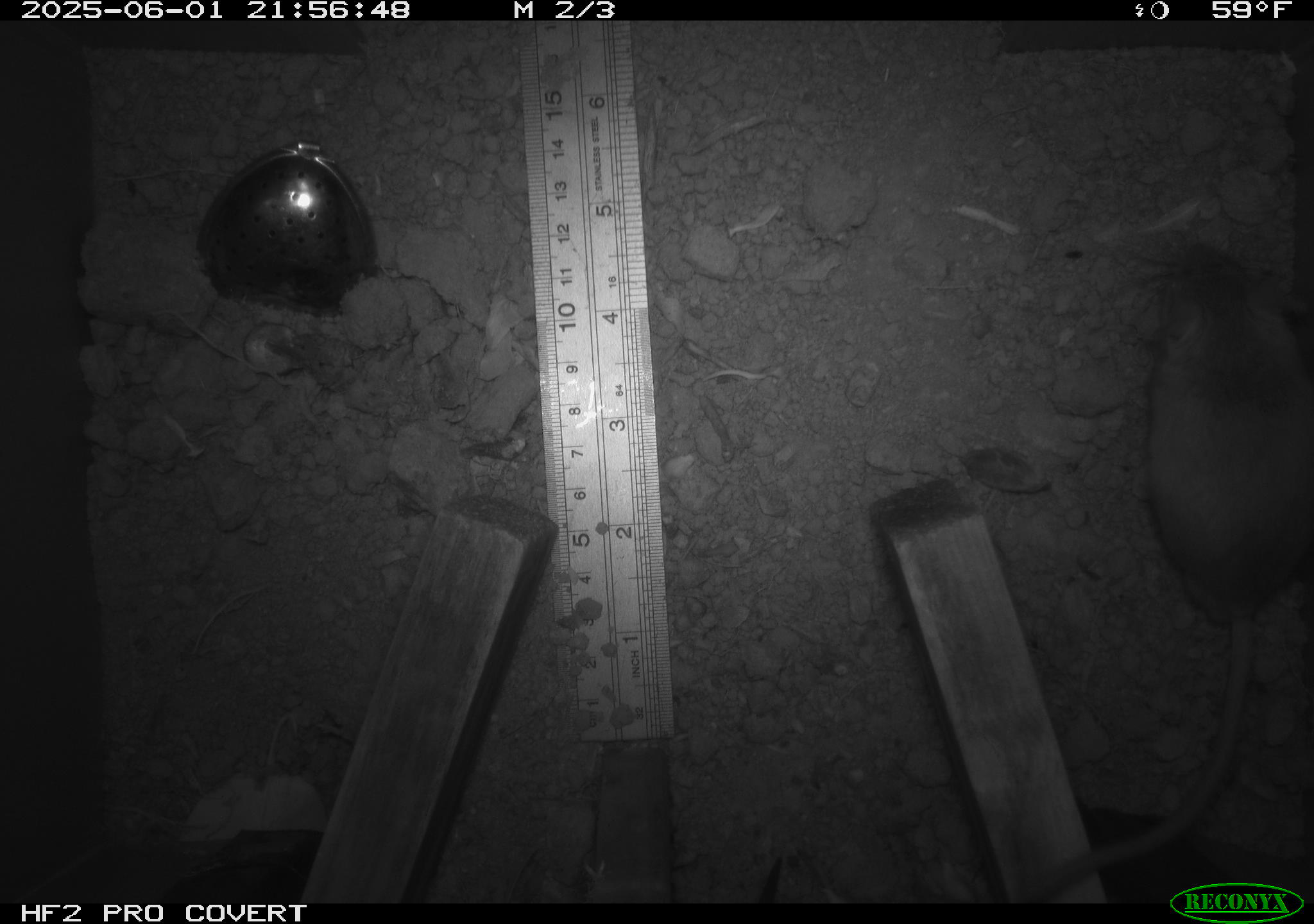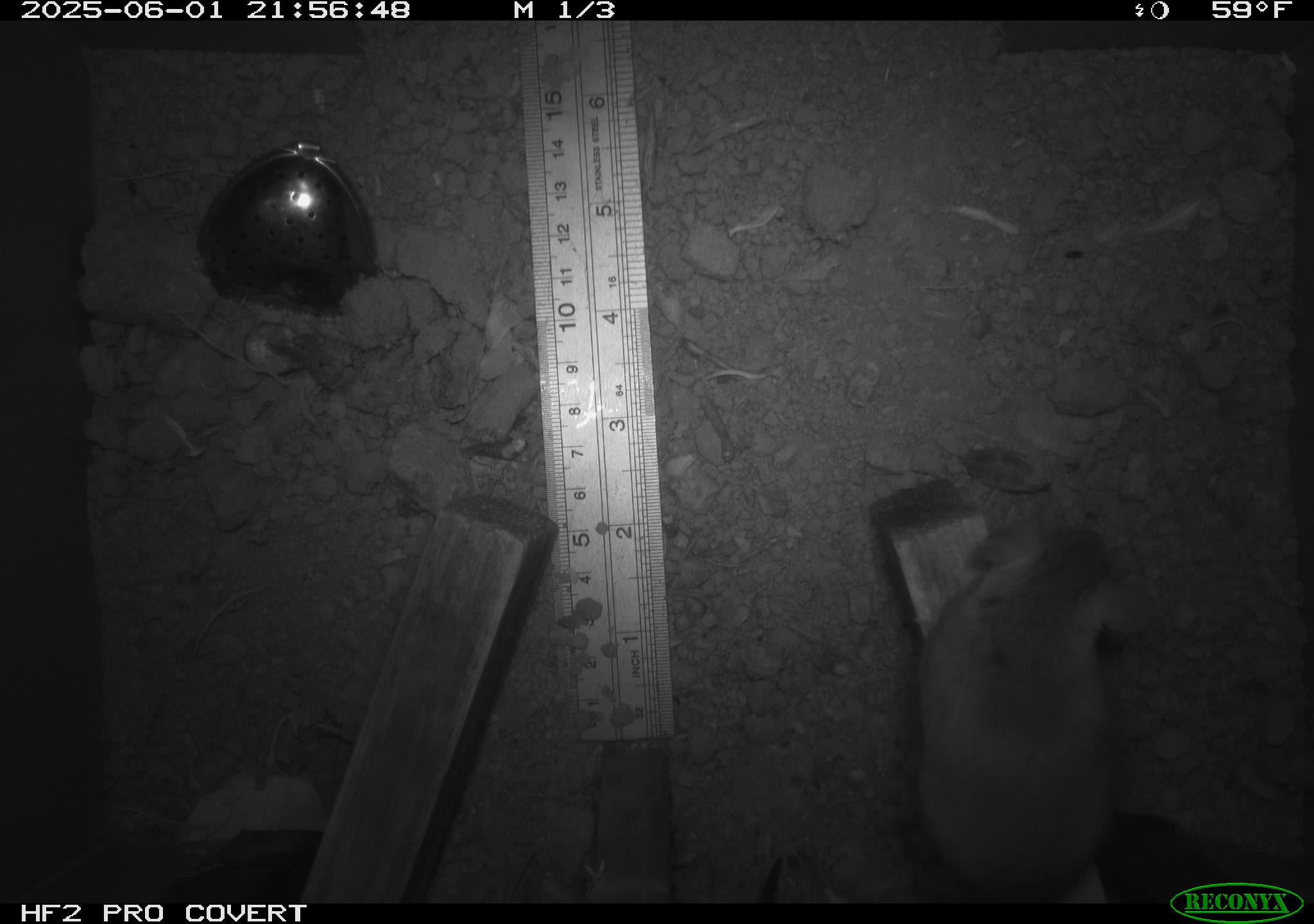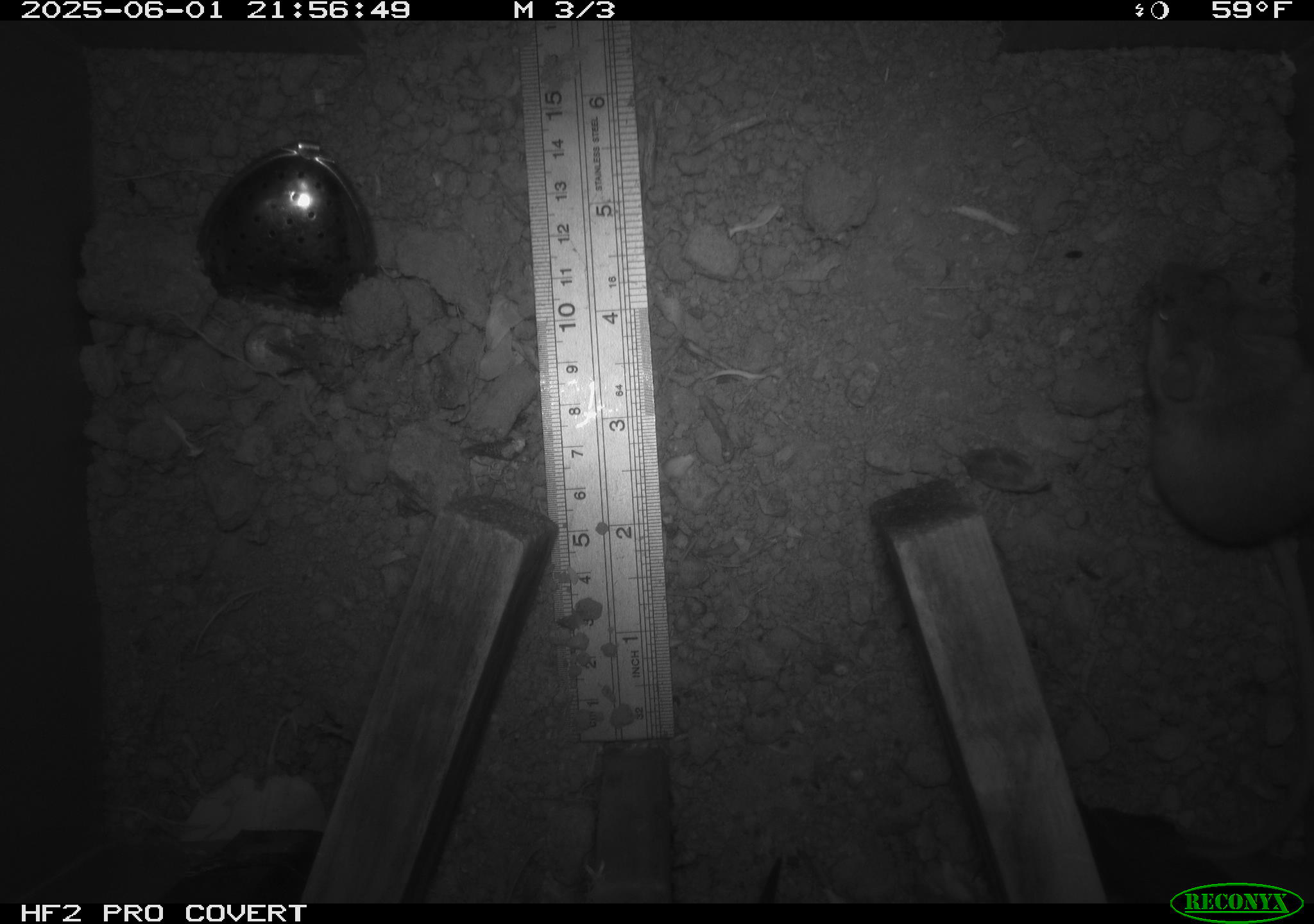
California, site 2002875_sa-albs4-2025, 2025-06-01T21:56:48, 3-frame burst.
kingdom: Animalia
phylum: Chordata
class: Mammalia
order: Rodentia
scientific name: Rodentia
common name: mouse species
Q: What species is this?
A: Mouse species (Rodentia).